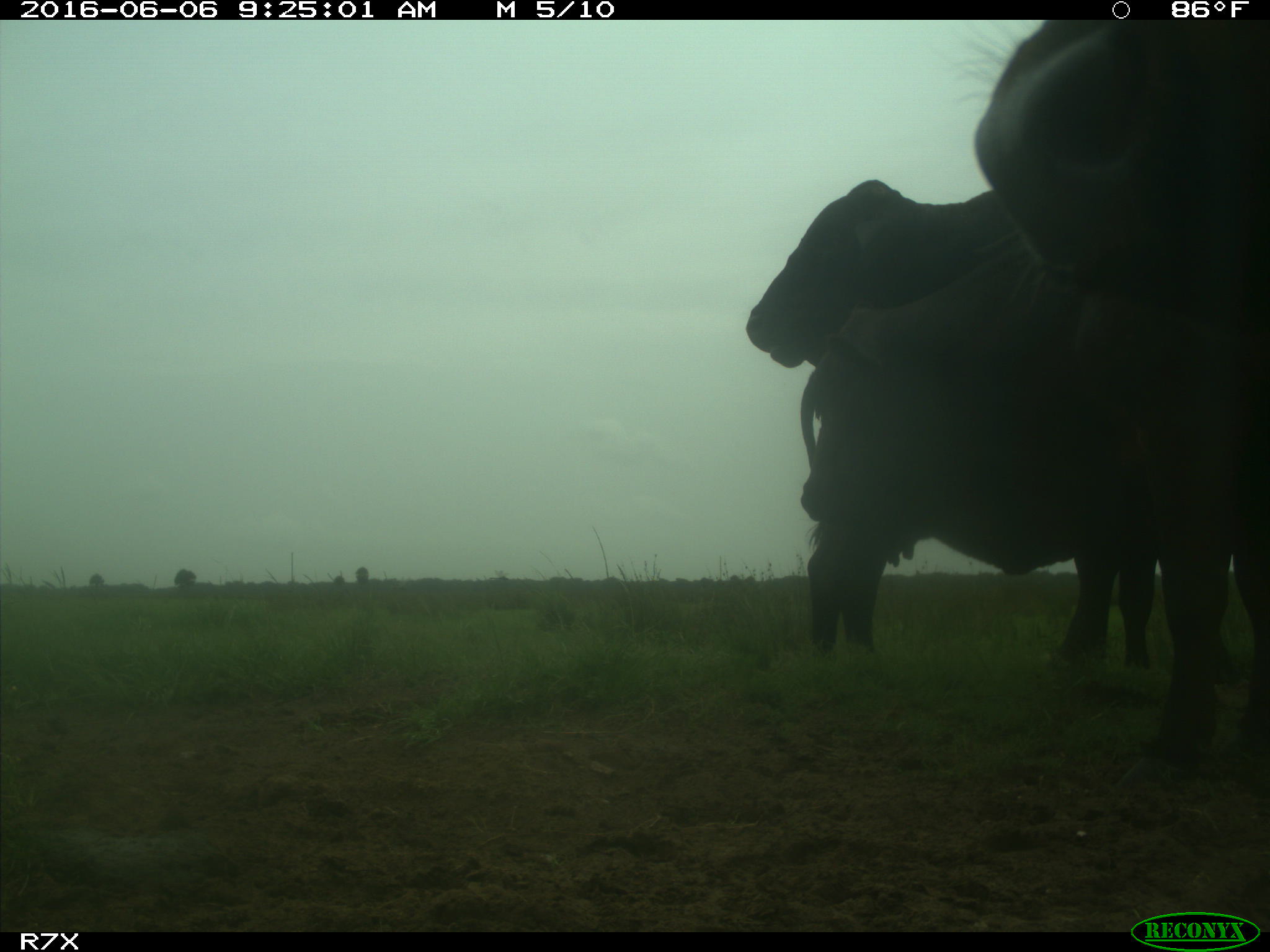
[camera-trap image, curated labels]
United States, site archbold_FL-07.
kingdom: Animalia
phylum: Chordata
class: Mammalia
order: Artiodactyla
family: Bovidae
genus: Bos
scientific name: Bos taurus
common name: domestic cow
Bos taurus (domestic cow).